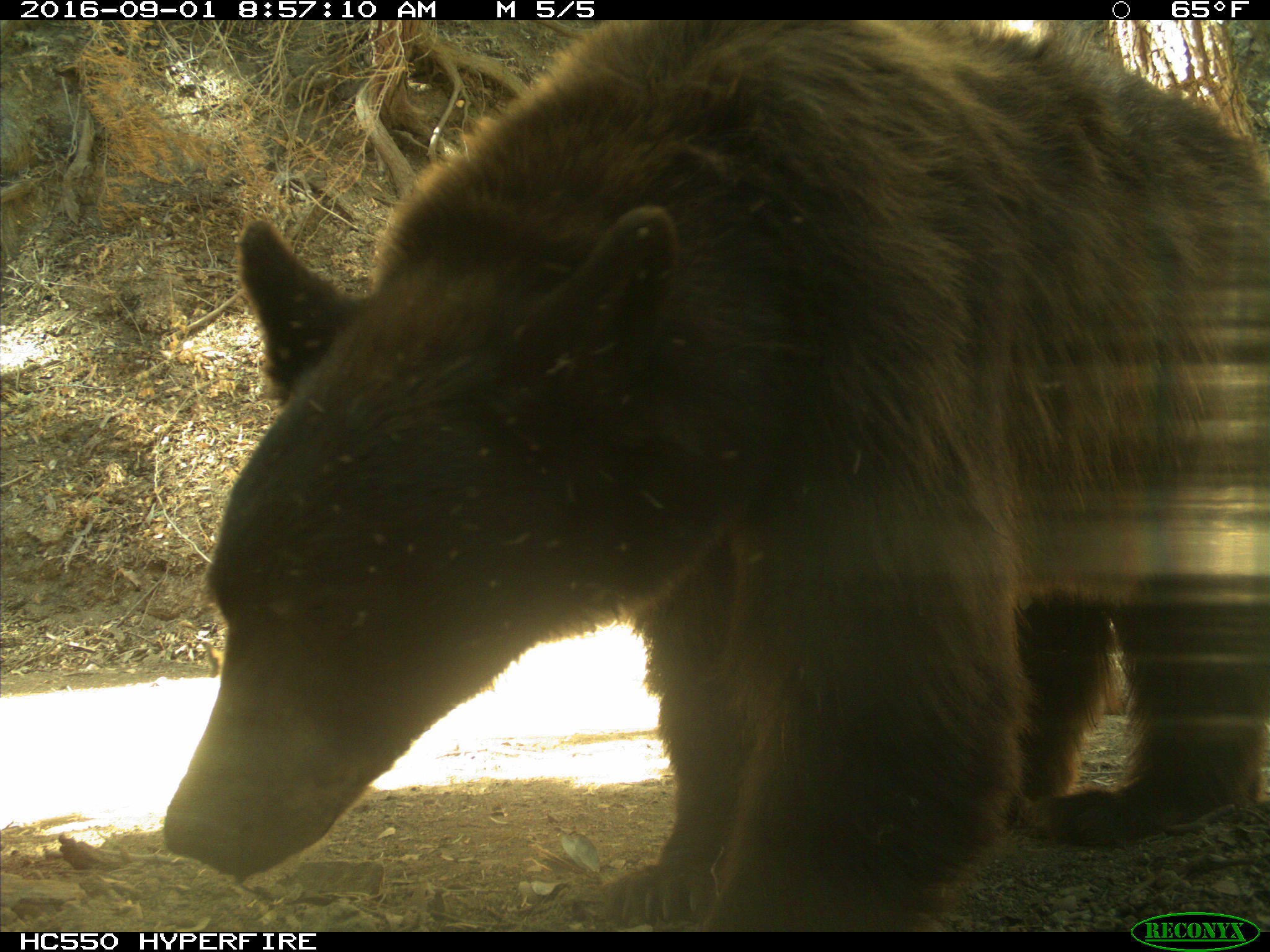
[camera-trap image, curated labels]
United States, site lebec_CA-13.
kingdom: Animalia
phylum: Chordata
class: Mammalia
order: Carnivora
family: Ursidae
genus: Ursus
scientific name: Ursus americanus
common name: american black bear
Ursus americanus (american black bear).